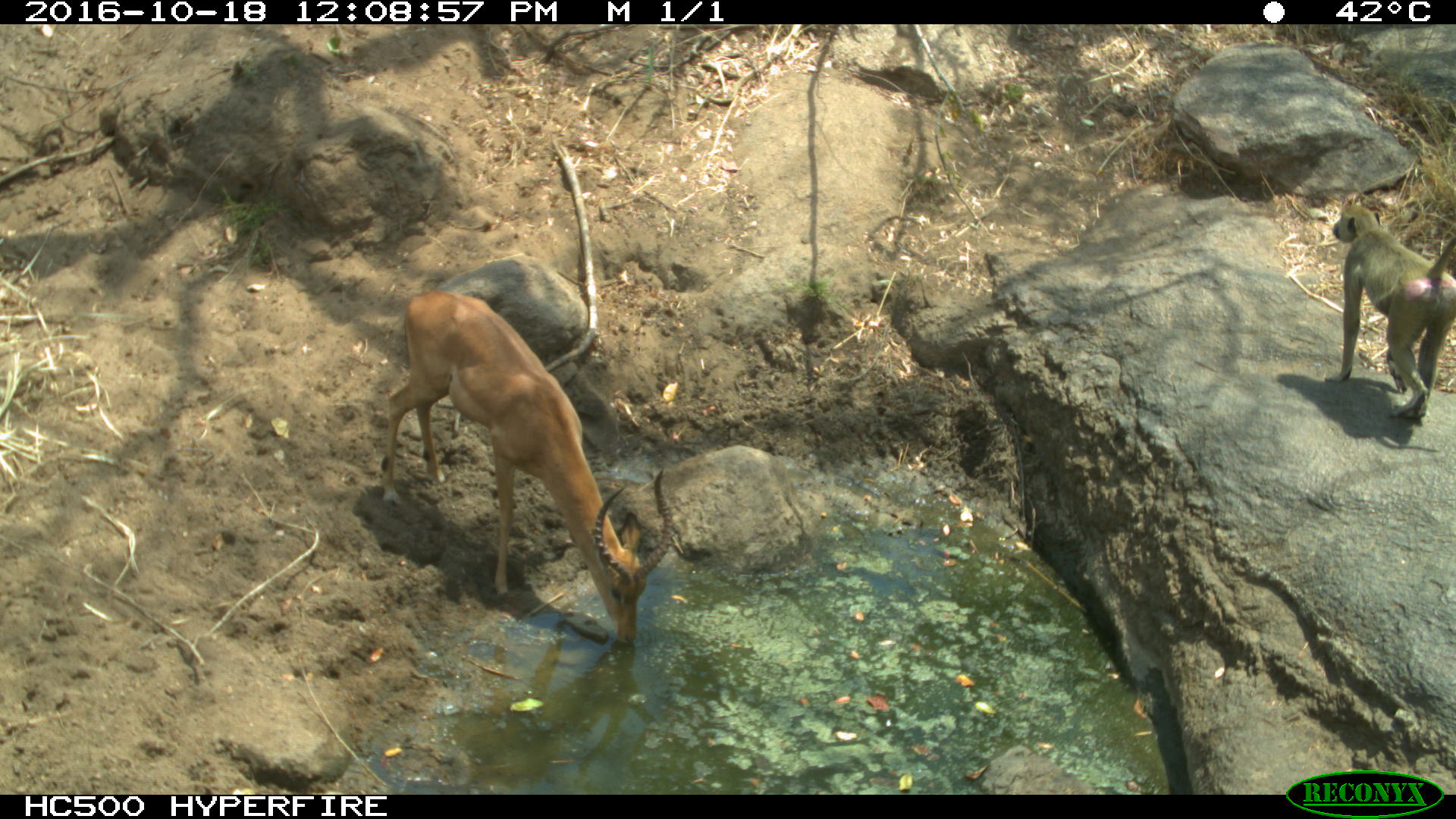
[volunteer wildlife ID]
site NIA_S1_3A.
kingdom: Animalia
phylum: Chordata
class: Mammalia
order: Primates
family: Cercopithecidae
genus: Papio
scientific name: Papio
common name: baboon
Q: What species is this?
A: Baboon (Papio).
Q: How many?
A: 1.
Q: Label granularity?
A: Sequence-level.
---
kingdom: Animalia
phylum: Chordata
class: Mammalia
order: Artiodactyla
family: Bovidae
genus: Aepyceros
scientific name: Aepyceros melampus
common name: impala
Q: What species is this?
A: Impala (Aepyceros melampus).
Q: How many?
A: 1.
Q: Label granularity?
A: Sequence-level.